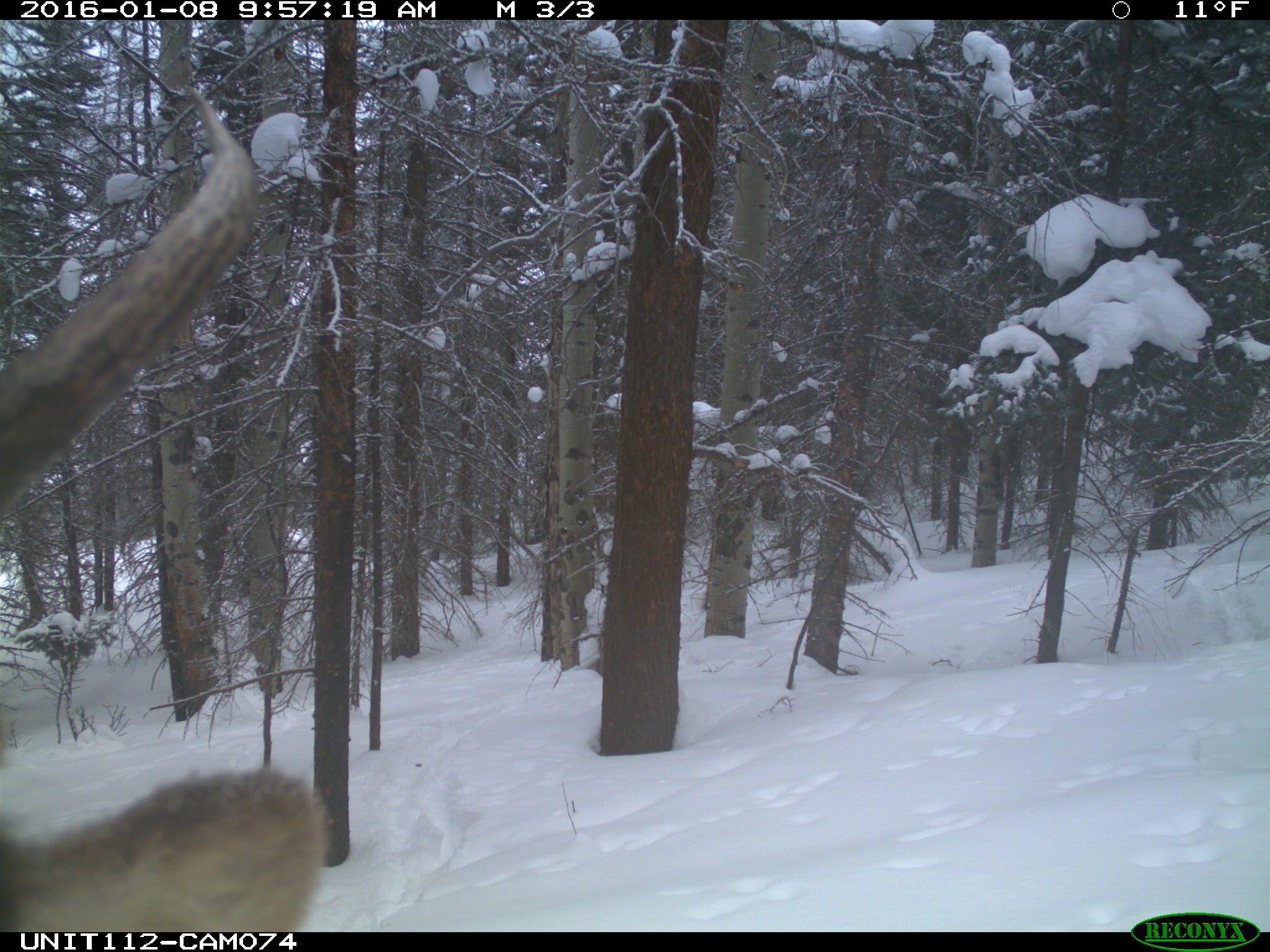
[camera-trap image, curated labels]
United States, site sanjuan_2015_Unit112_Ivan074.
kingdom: Animalia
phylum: Chordata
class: Mammalia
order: Artiodactyla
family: Cervidae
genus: Cervus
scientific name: Cervus elaphus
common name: red deer